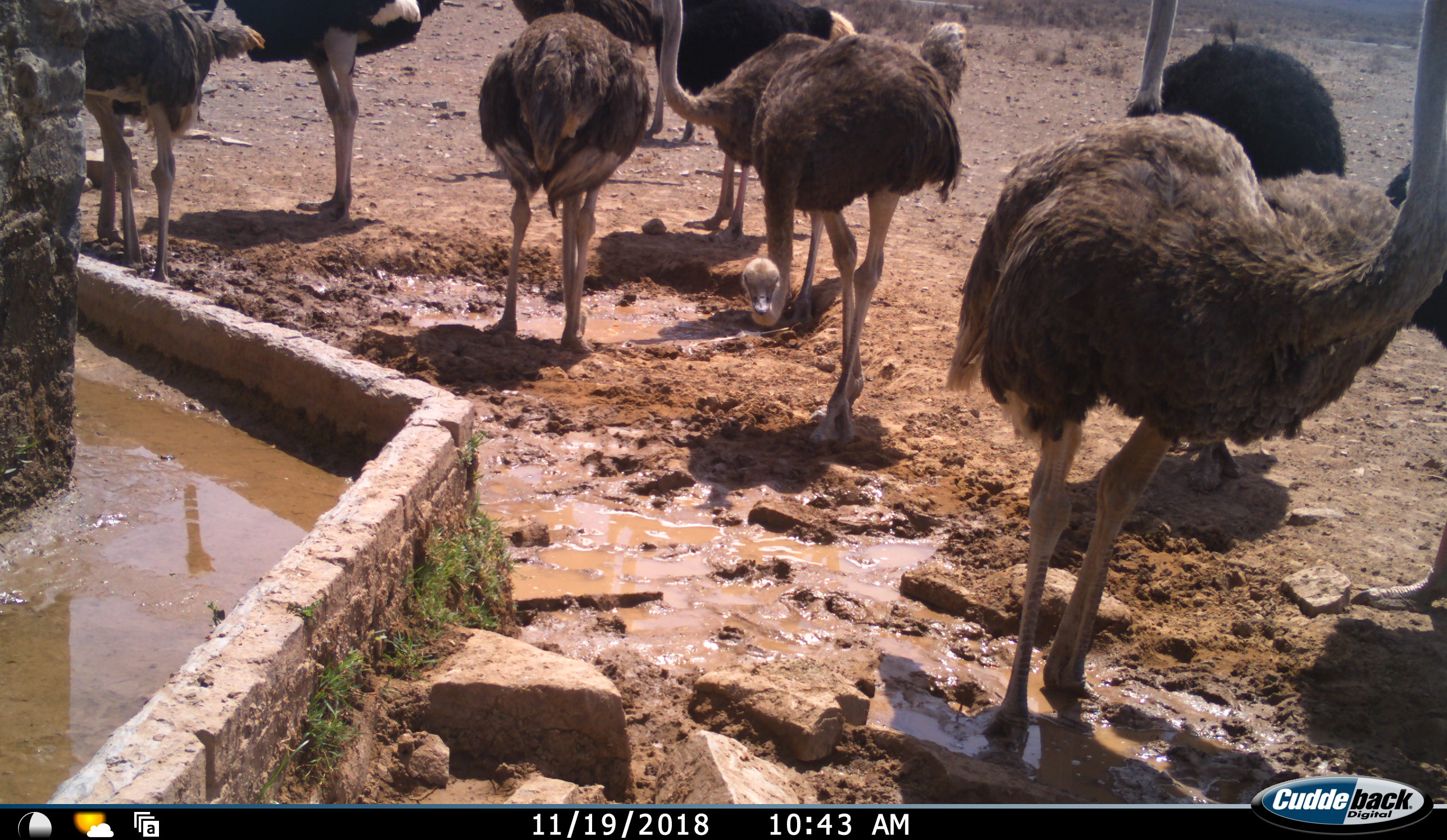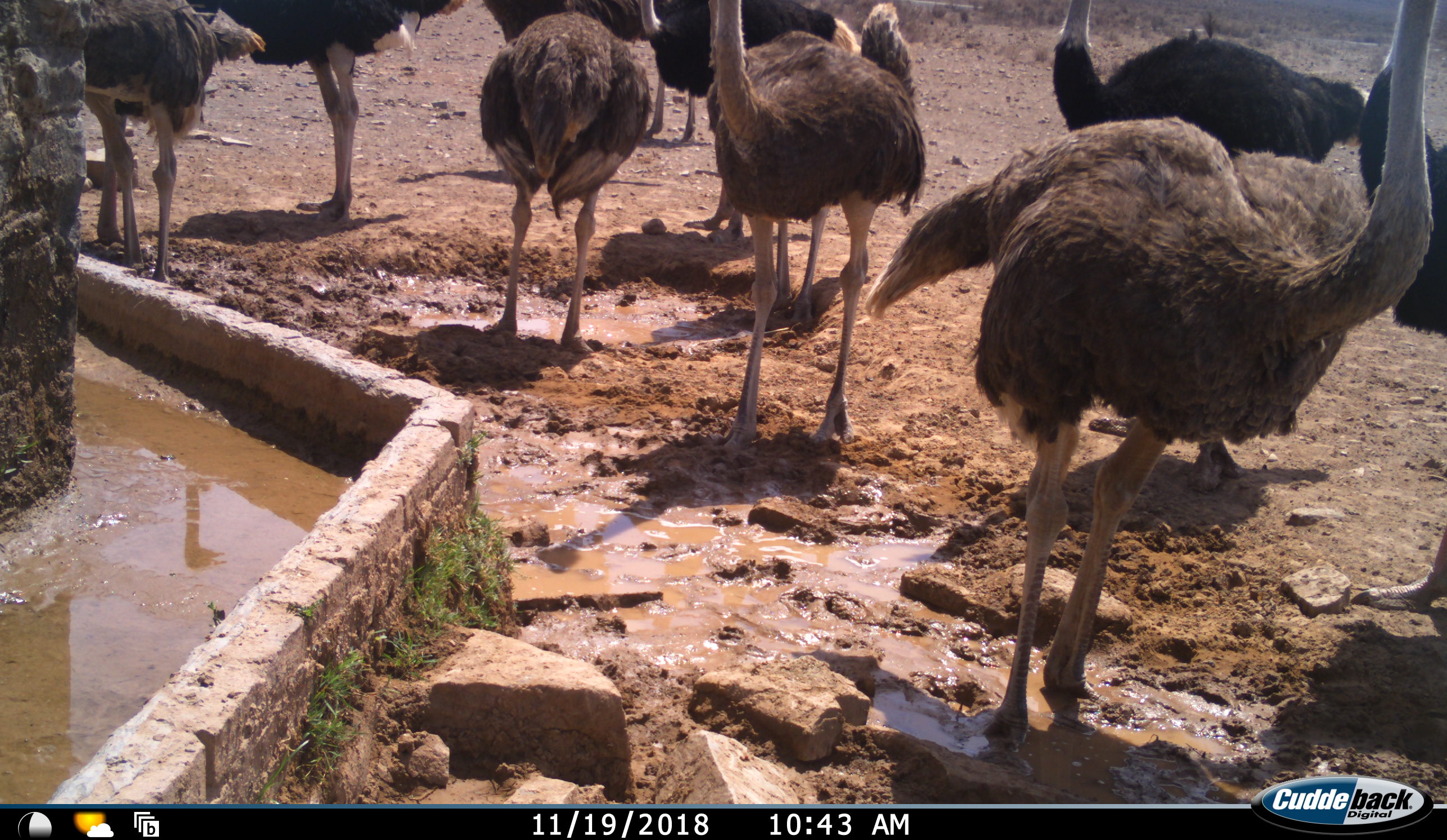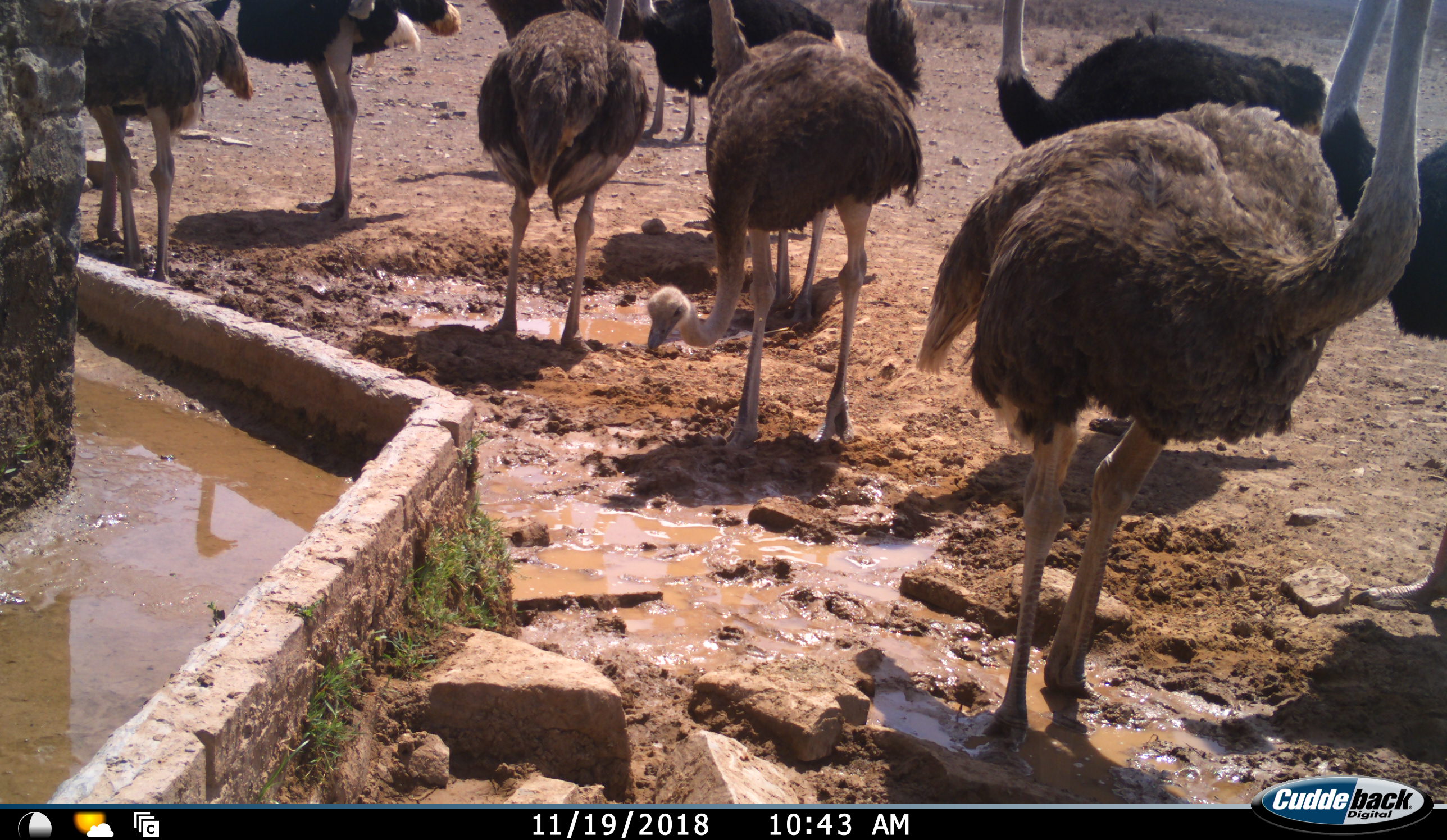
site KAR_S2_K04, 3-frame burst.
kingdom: Animalia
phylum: Chordata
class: Aves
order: Struthioniformes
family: Struthionidae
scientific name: Struthionidae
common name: ostrich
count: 11-50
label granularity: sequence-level